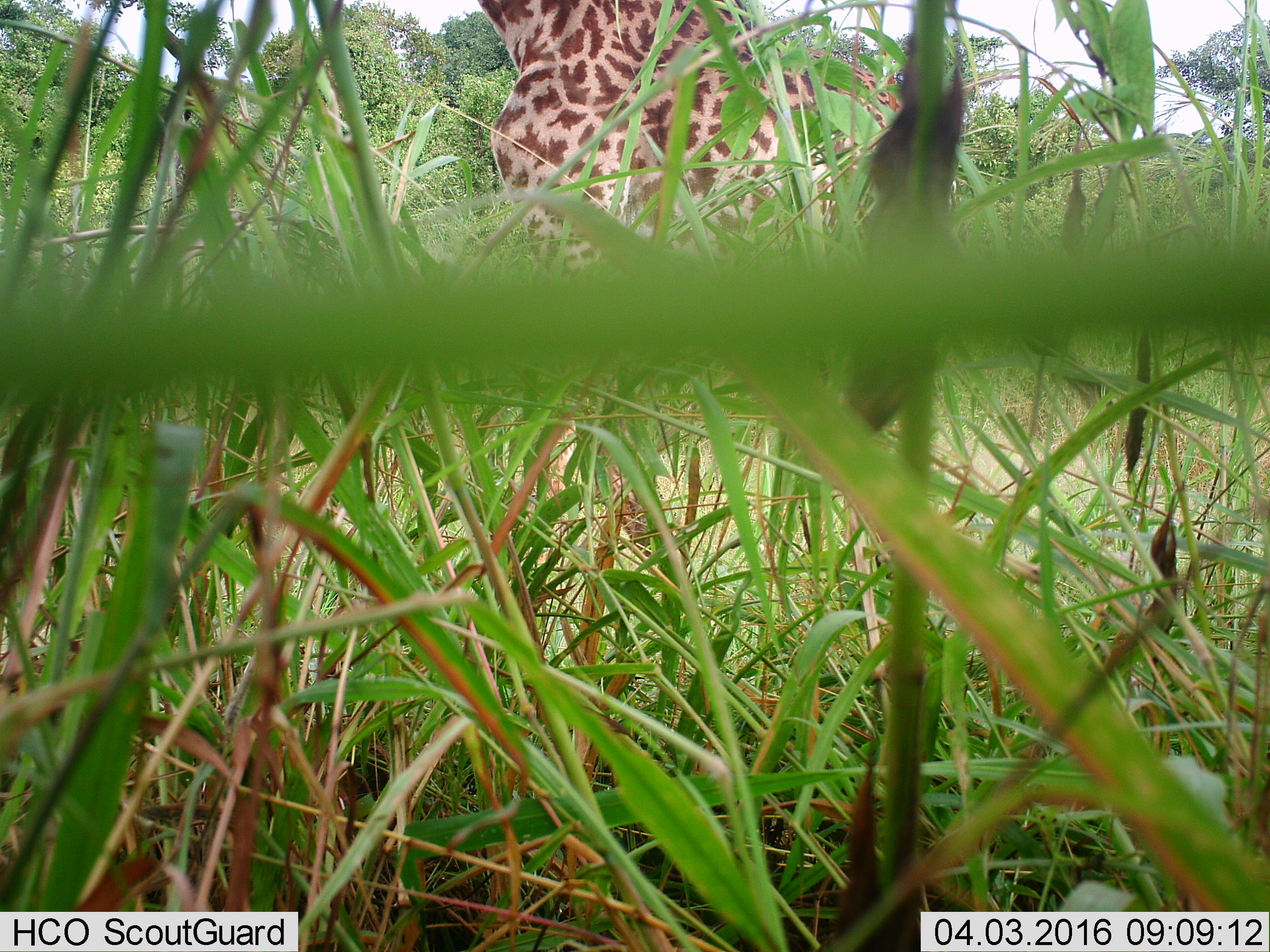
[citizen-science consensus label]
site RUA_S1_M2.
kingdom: Animalia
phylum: Chordata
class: Mammalia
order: Artiodactyla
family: Giraffidae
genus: Giraffa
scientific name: Giraffa camelopardalis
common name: giraffe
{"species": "giraffe (Giraffa camelopardalis)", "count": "1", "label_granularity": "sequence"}